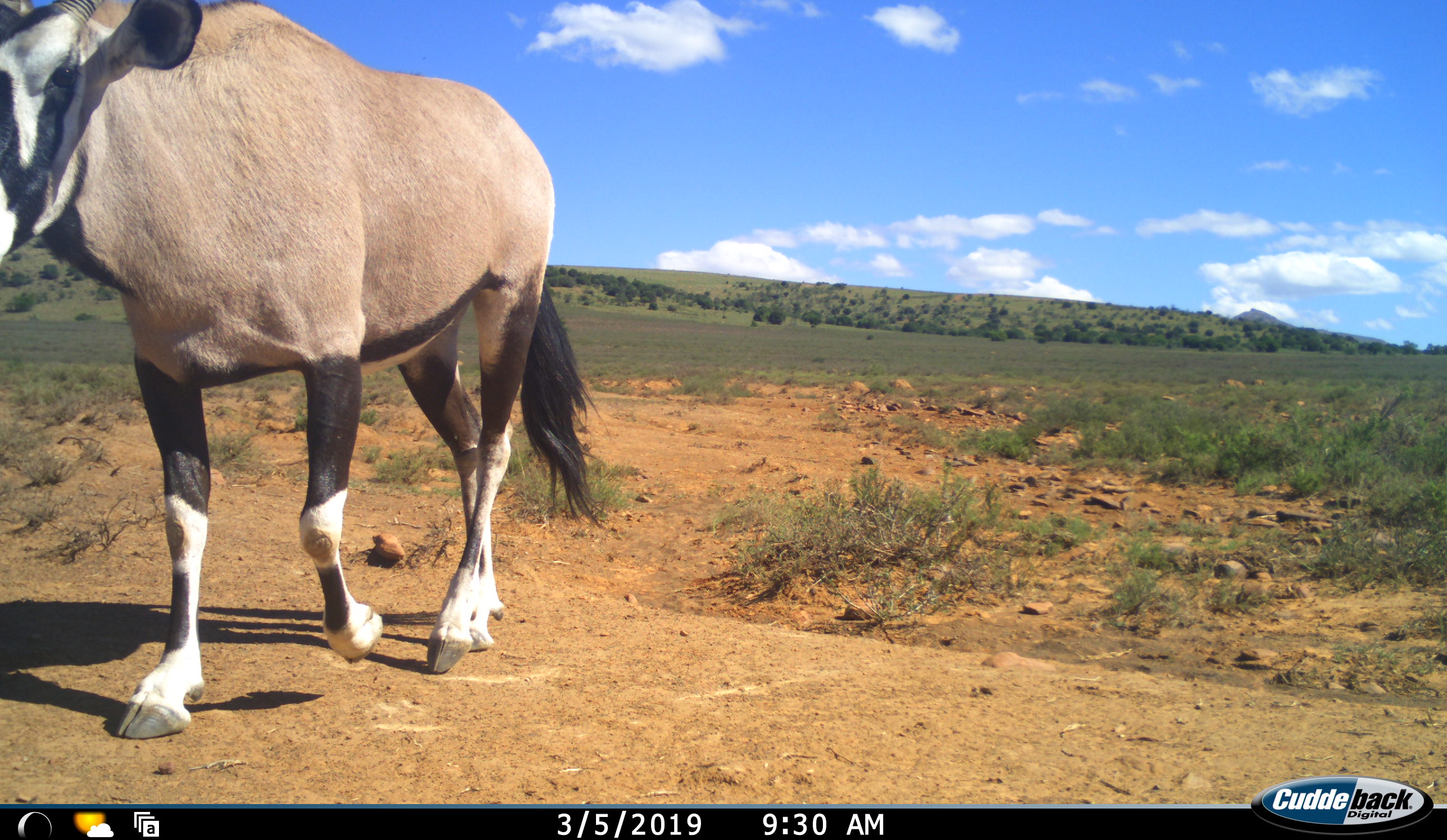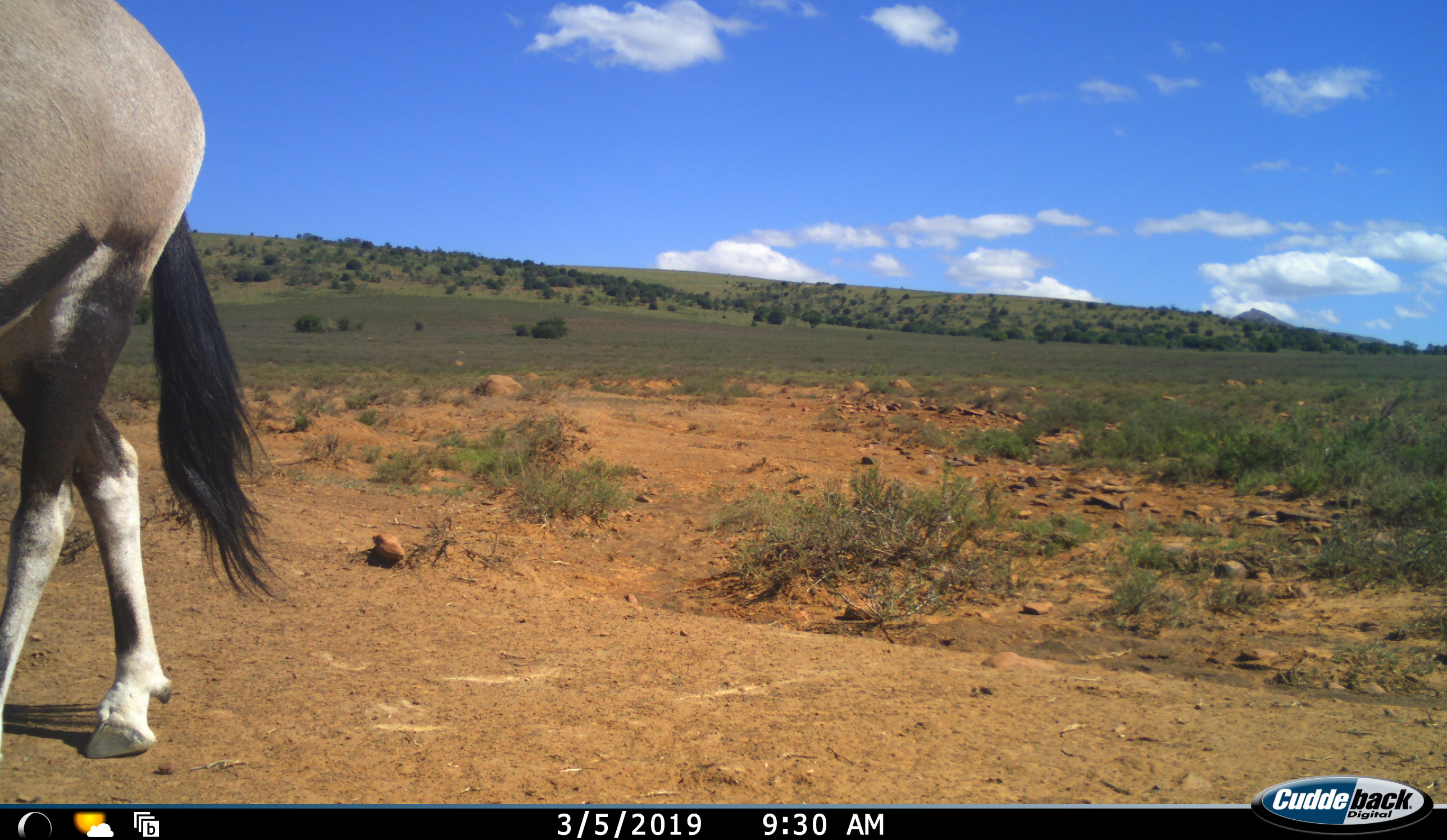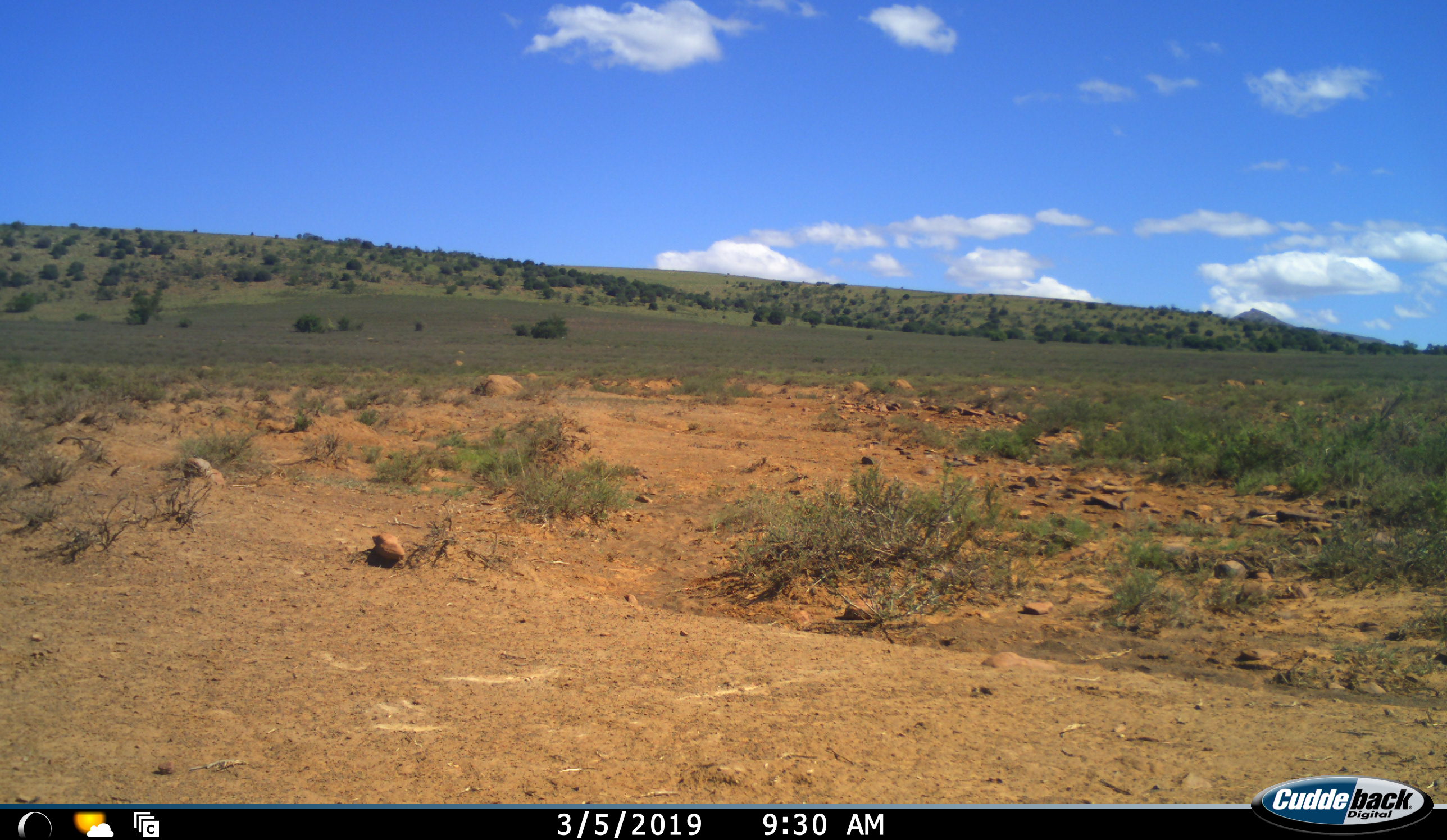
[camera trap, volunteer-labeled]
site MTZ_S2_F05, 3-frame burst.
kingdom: Animalia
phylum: Chordata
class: Mammalia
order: Artiodactyla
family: Bovidae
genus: Oryx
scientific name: Oryx gazella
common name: gemsbok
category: oryx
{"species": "oryx (gemsbok) (Oryx gazella)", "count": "1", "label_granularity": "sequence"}